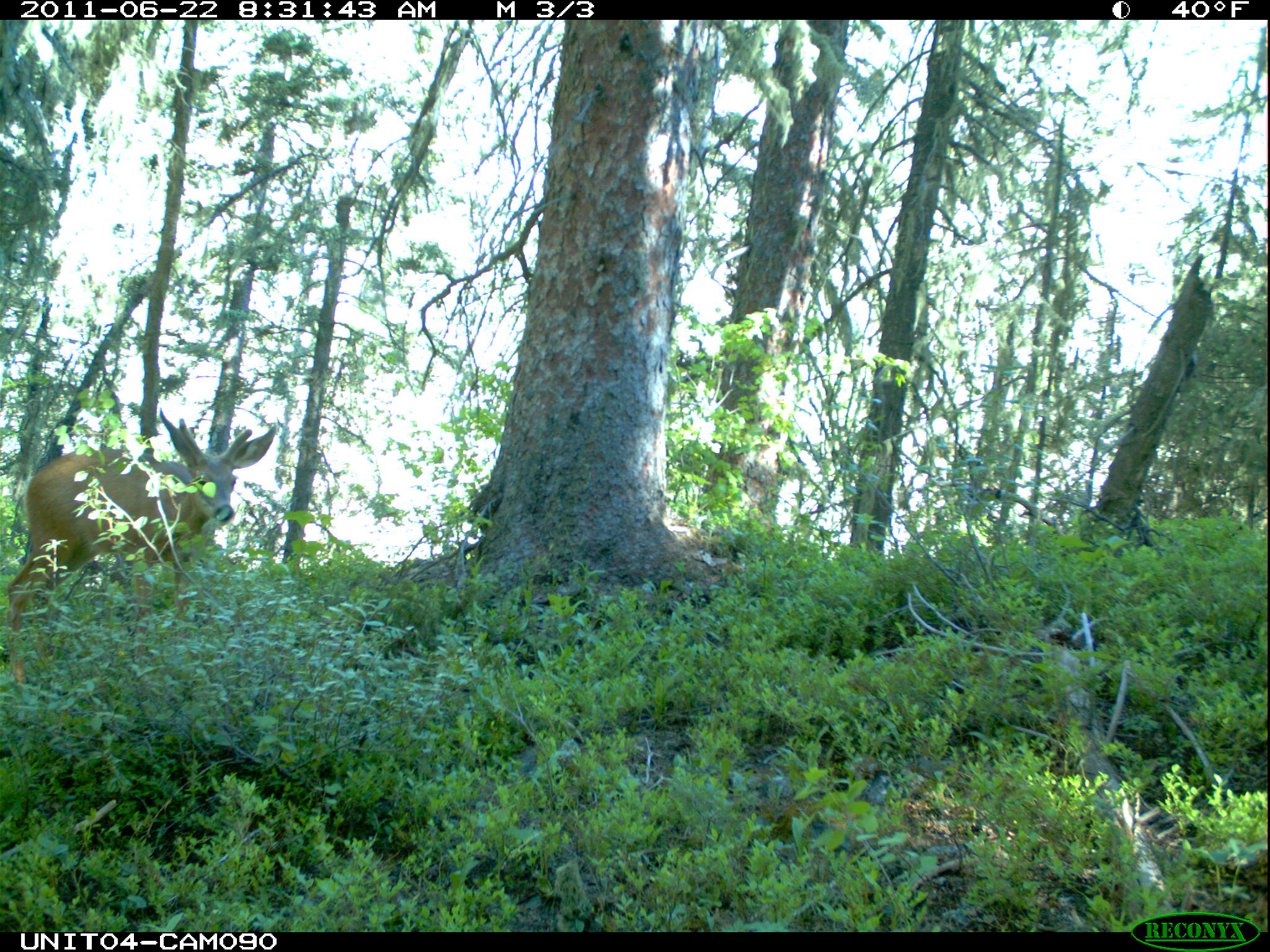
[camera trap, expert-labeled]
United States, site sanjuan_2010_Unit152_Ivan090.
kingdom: Animalia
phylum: Chordata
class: Mammalia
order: Artiodactyla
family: Cervidae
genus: Odocoileus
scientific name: Odocoileus hemionus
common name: mule deer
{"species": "Odocoileus hemionus (mule deer)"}